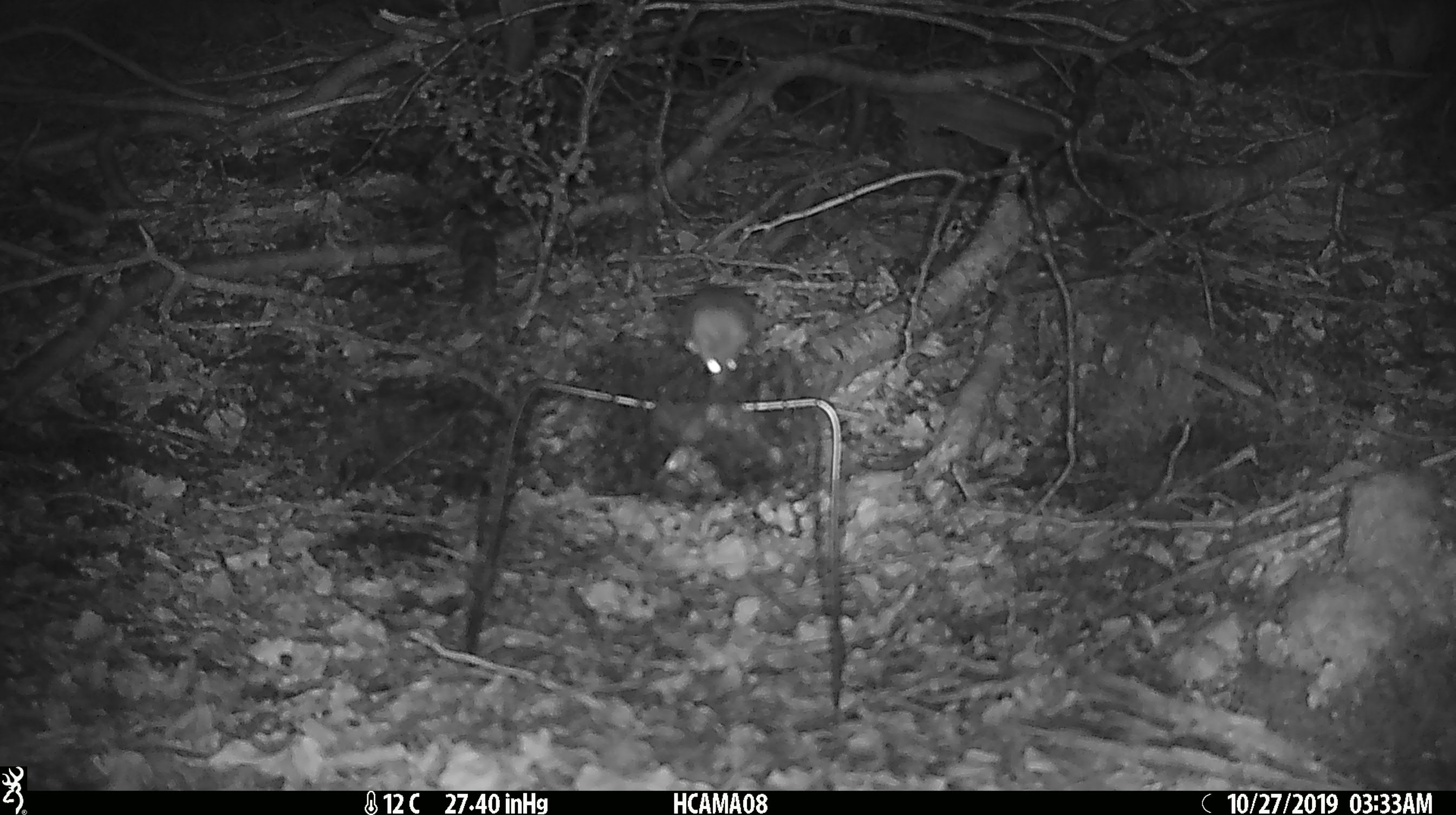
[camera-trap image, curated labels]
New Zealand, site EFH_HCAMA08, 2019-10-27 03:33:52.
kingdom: Animalia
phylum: Chordata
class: Mammalia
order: Rodentia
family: Muridae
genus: Mus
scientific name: Mus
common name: mouse